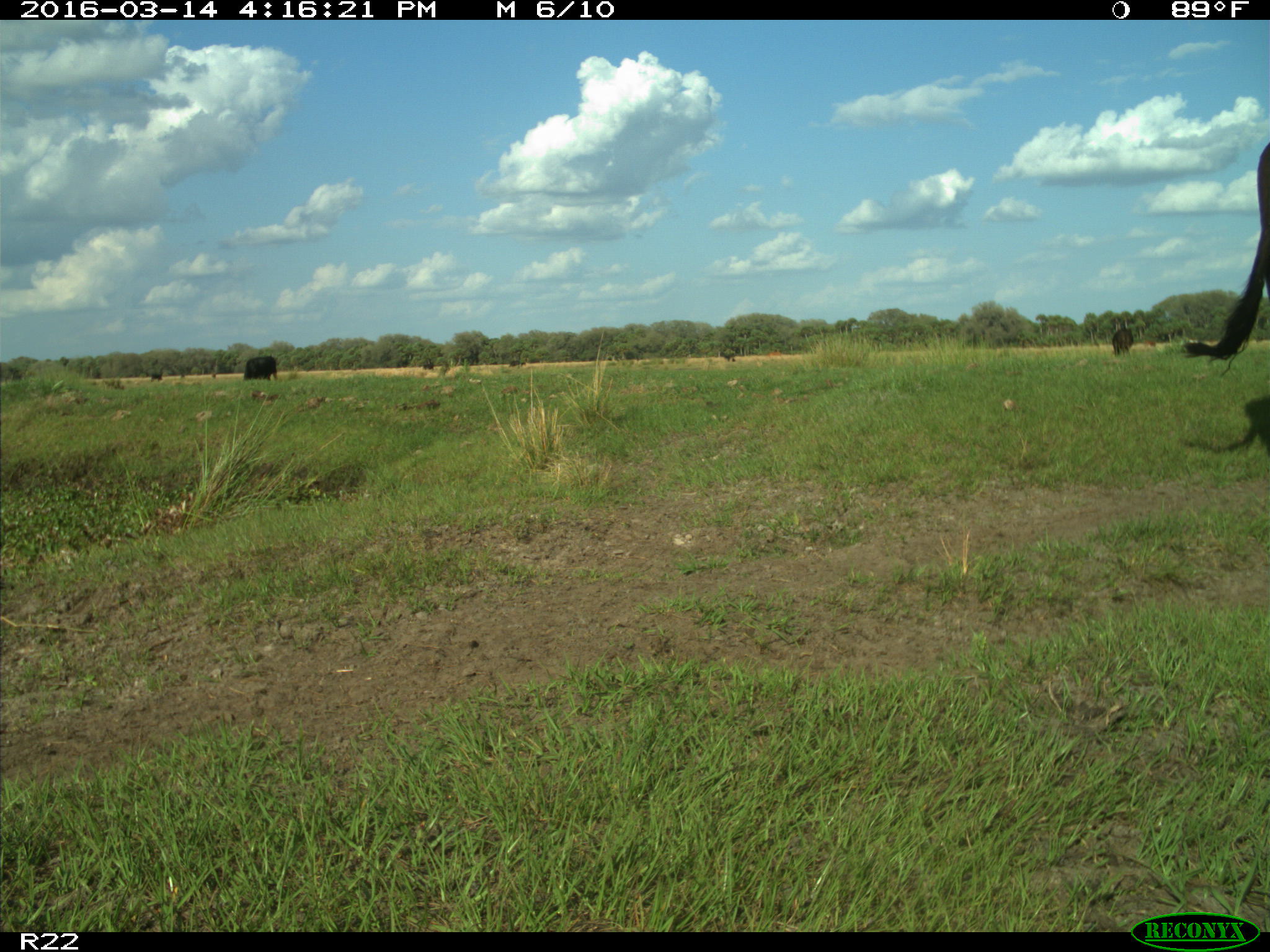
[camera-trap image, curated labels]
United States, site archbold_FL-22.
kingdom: Animalia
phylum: Chordata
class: Mammalia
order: Artiodactyla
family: Bovidae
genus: Bos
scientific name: Bos taurus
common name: domestic cow